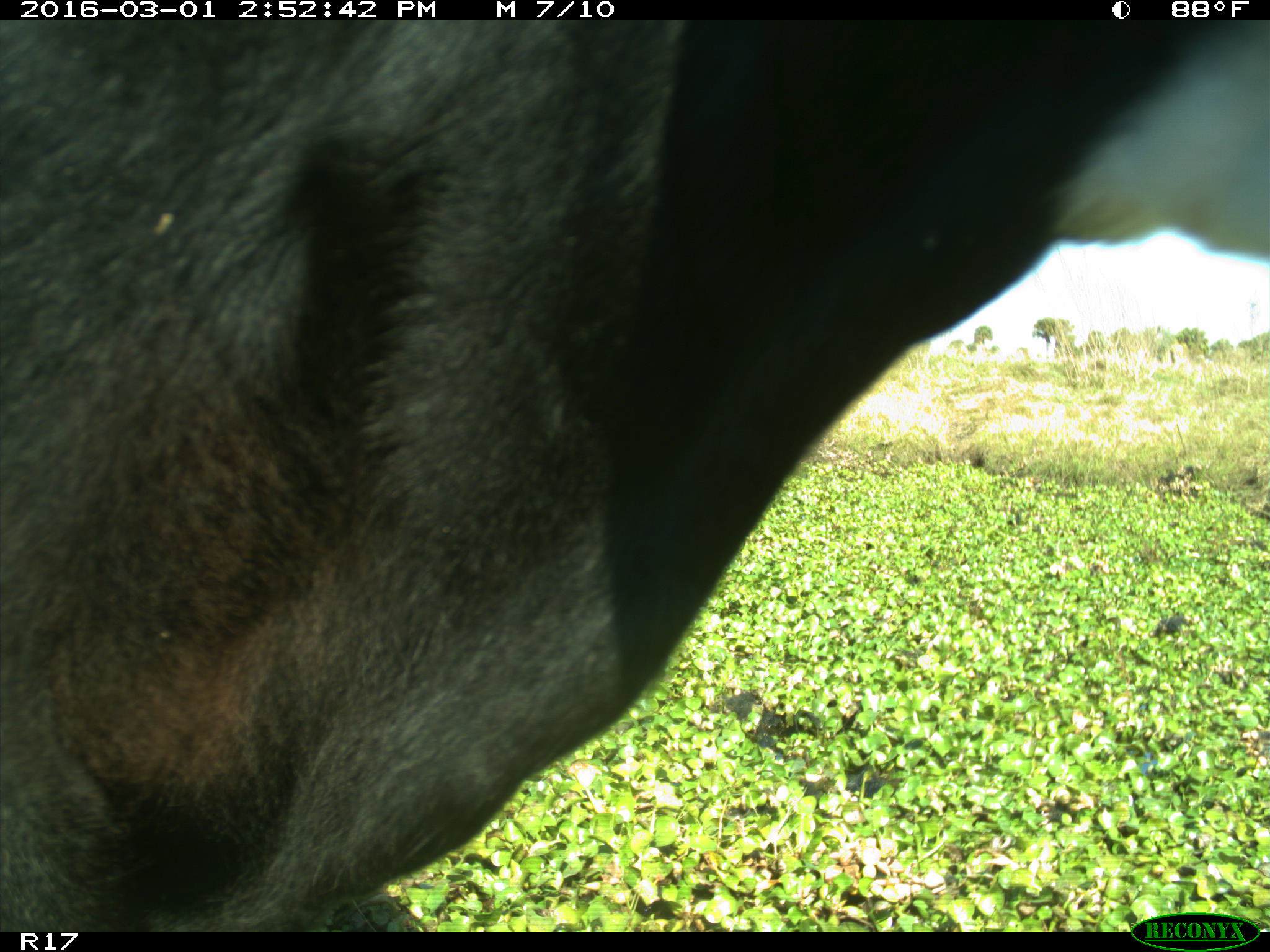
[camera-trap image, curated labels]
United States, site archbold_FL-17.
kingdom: Animalia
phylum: Chordata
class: Mammalia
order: Artiodactyla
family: Bovidae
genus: Bos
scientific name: Bos taurus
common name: domestic cow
Bos taurus (domestic cow).